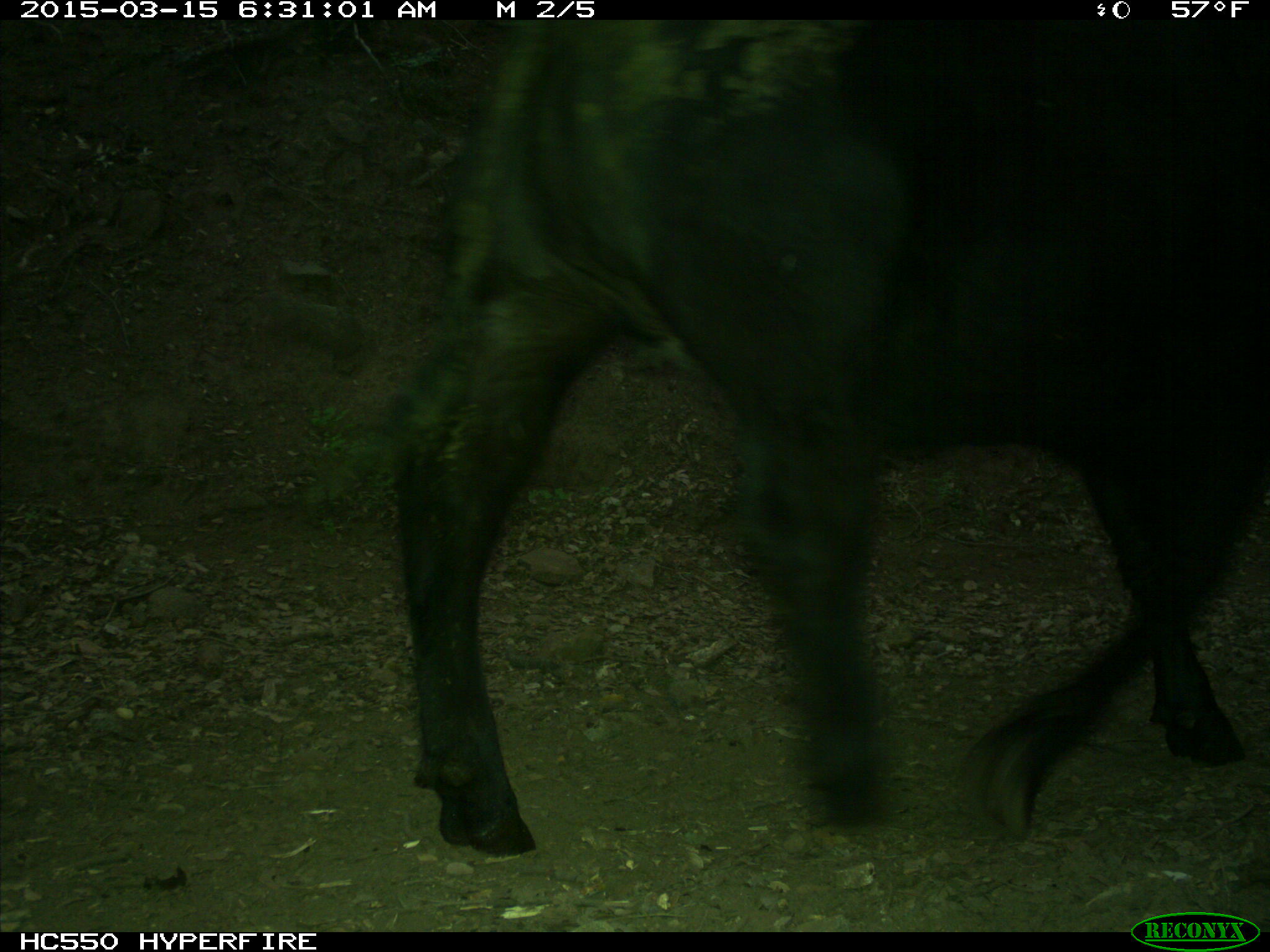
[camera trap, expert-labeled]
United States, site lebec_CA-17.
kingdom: Animalia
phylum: Chordata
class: Mammalia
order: Artiodactyla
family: Bovidae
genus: Bos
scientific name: Bos taurus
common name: domestic cow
Bos taurus (domestic cow).